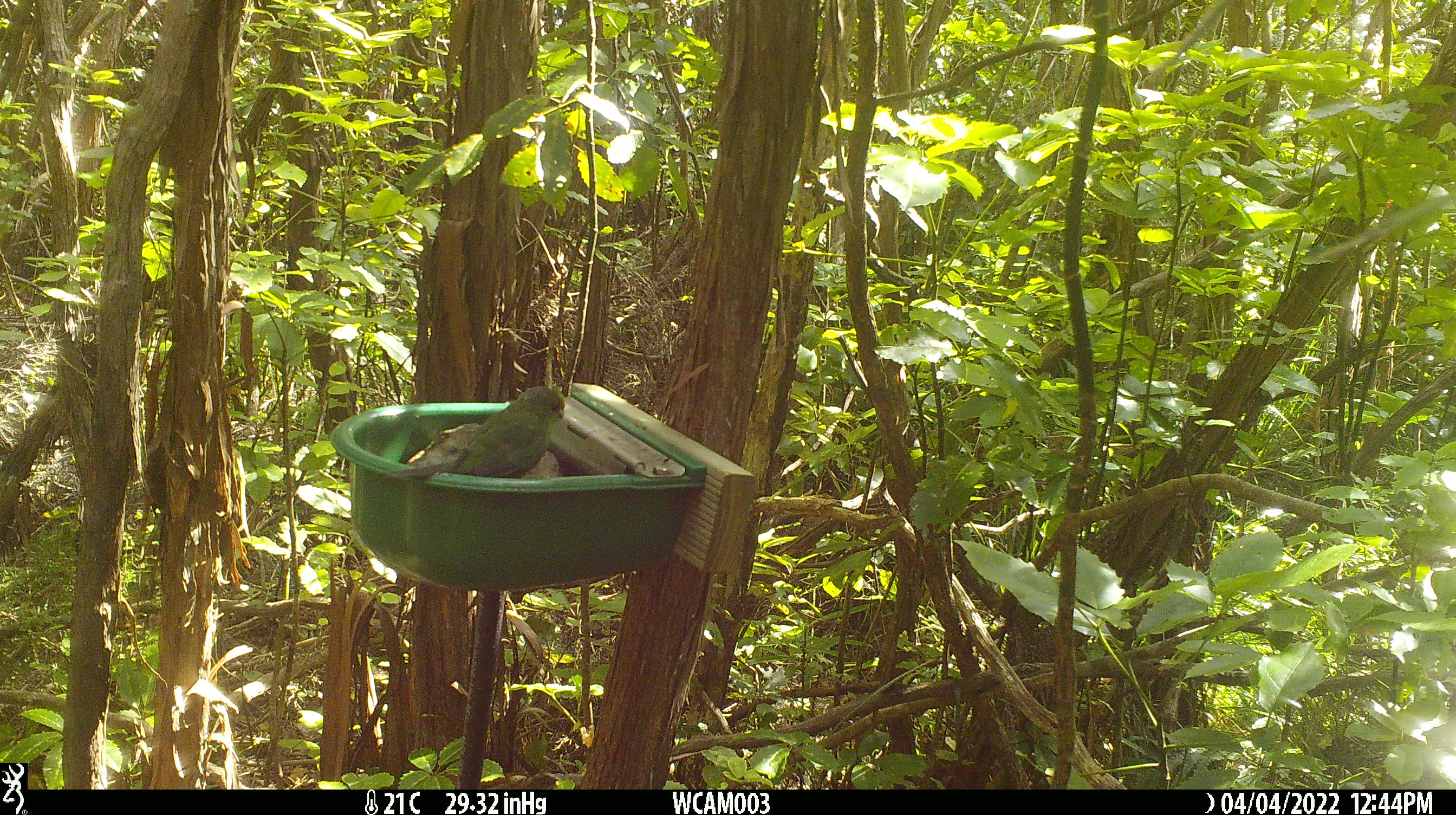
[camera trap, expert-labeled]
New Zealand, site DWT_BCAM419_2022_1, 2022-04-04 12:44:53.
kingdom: Animalia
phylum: Chordata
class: Aves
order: Psittaciformes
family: Psittaculidae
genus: Cyanoramphus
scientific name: Cyanoramphus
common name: parakeet